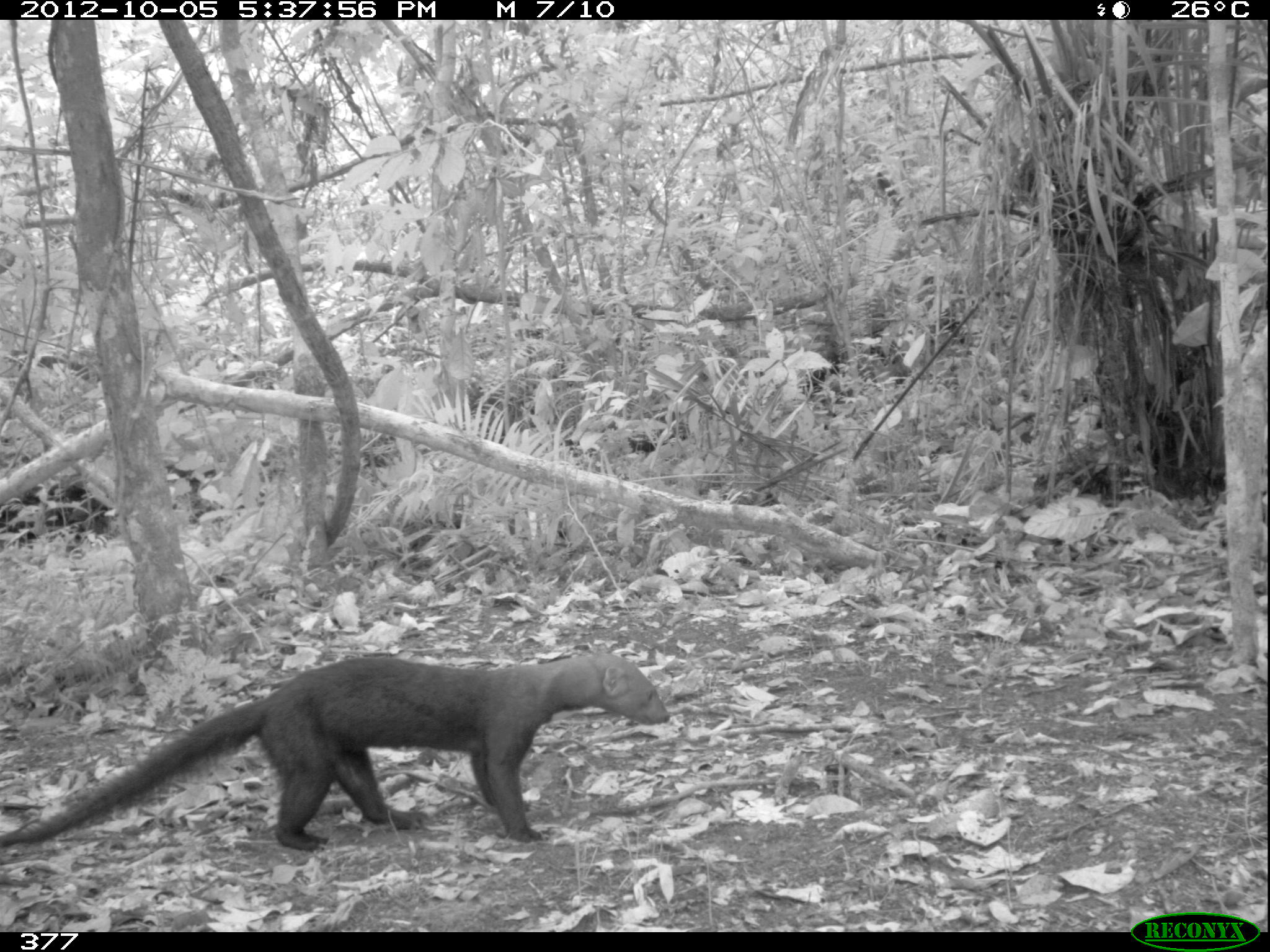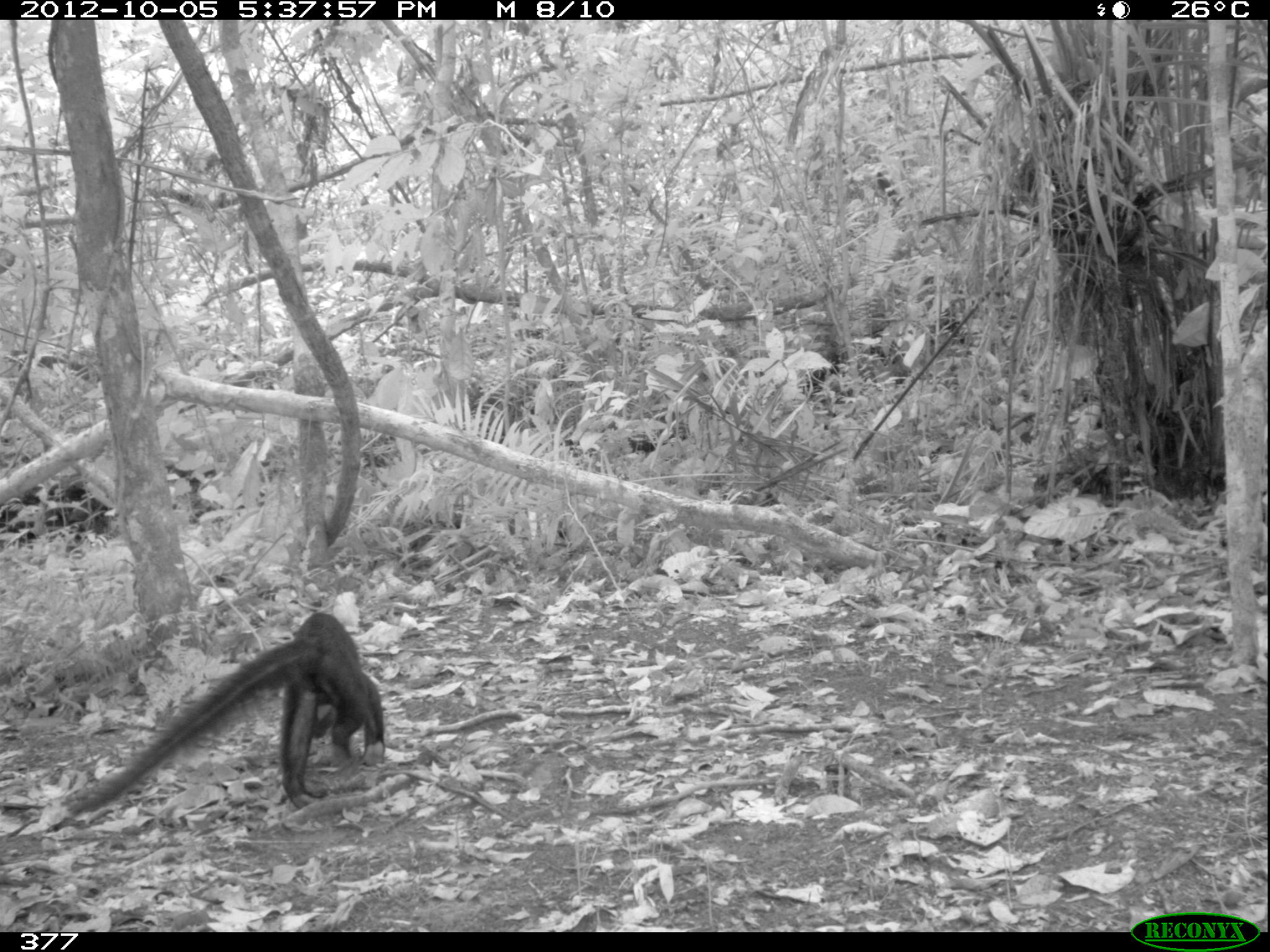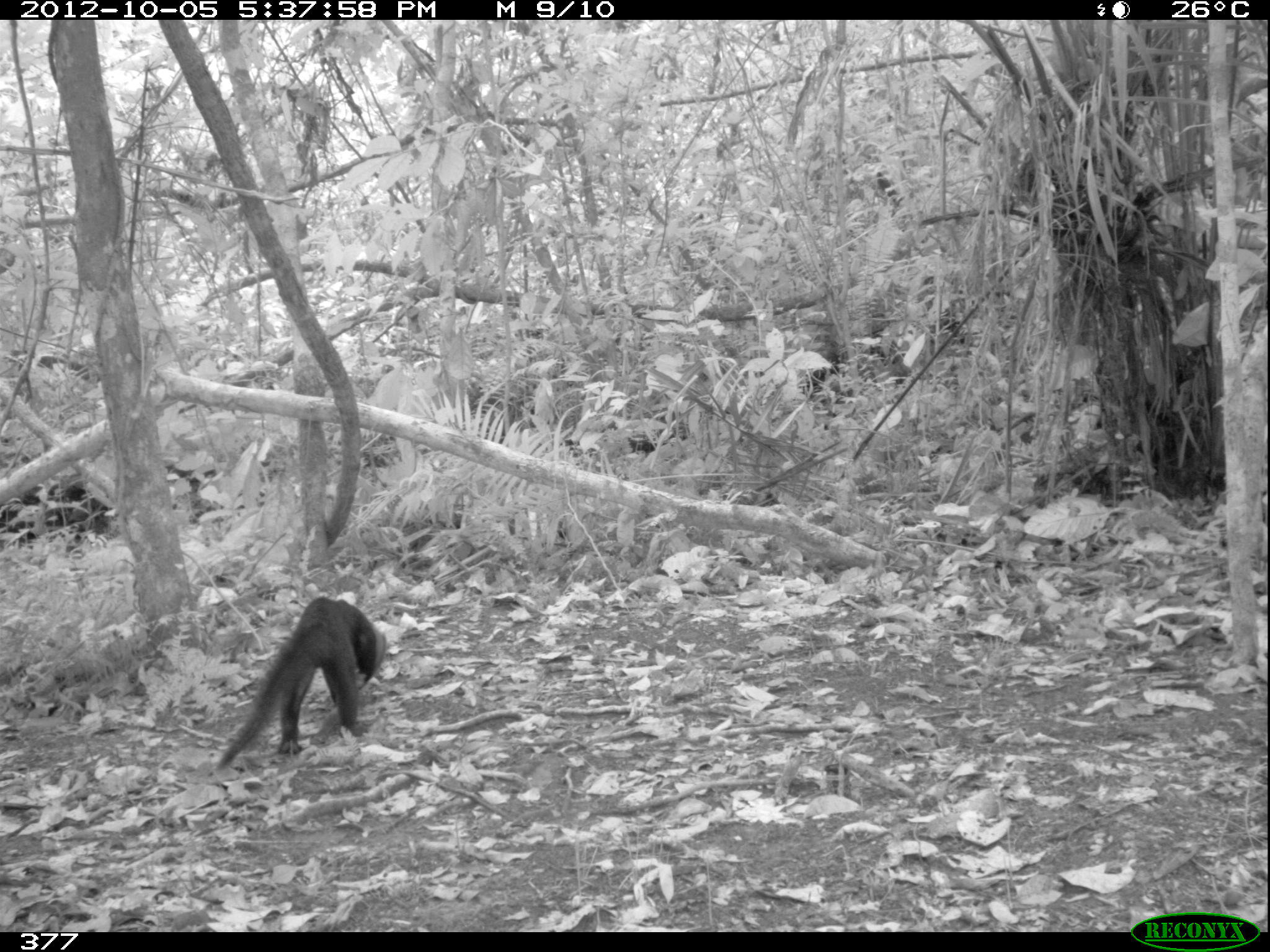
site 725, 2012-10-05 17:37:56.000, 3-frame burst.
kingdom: Animalia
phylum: Chordata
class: Mammalia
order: Carnivora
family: Mustelidae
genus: Eira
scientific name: Eira barbara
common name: tayra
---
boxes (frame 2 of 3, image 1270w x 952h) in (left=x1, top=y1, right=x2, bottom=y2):
eira barbara: (left=62, top=610, right=385, bottom=816)